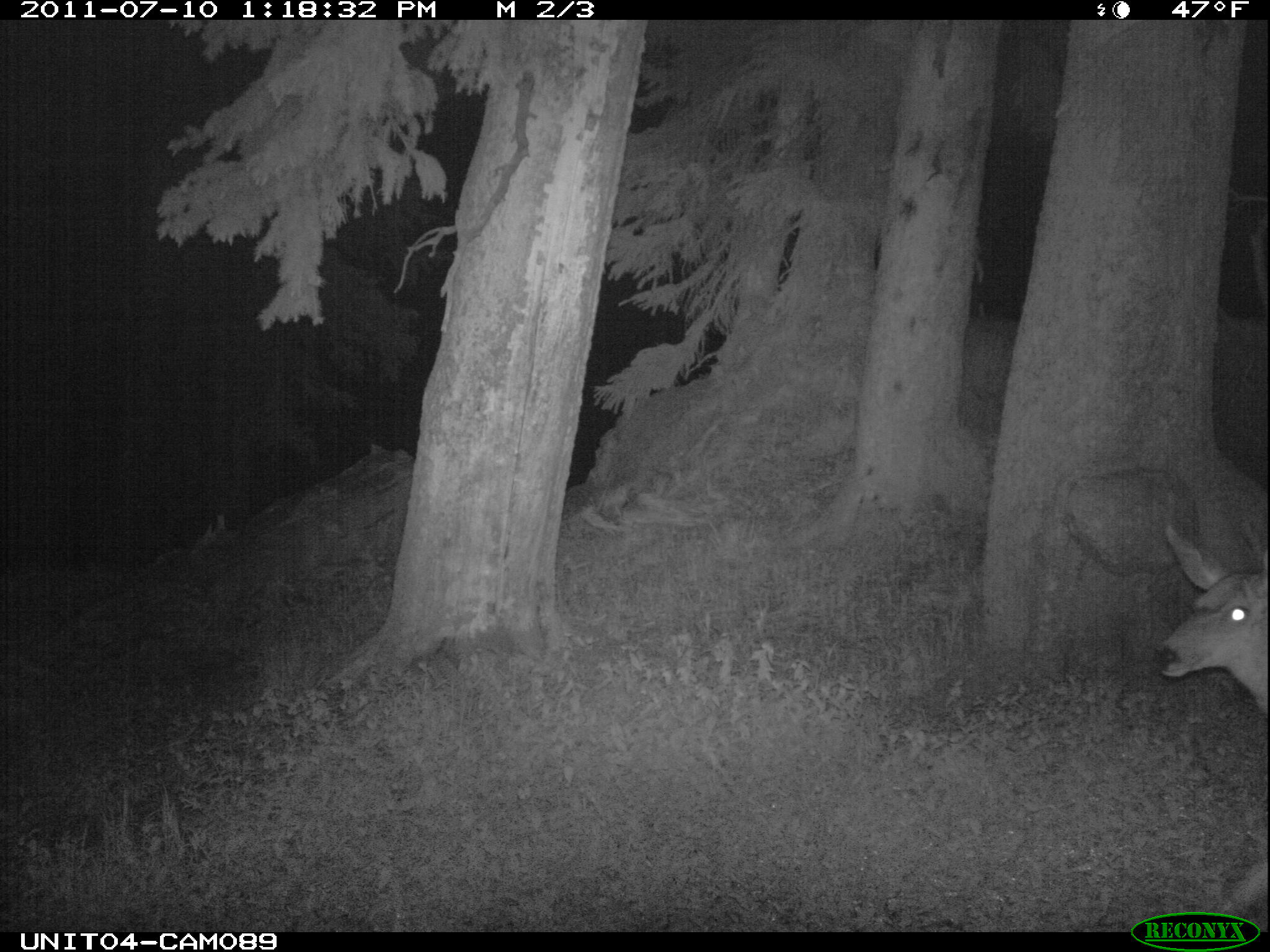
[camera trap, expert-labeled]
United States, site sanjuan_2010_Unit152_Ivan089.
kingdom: Animalia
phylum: Chordata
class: Mammalia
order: Artiodactyla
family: Cervidae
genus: Odocoileus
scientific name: Odocoileus hemionus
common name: mule deer